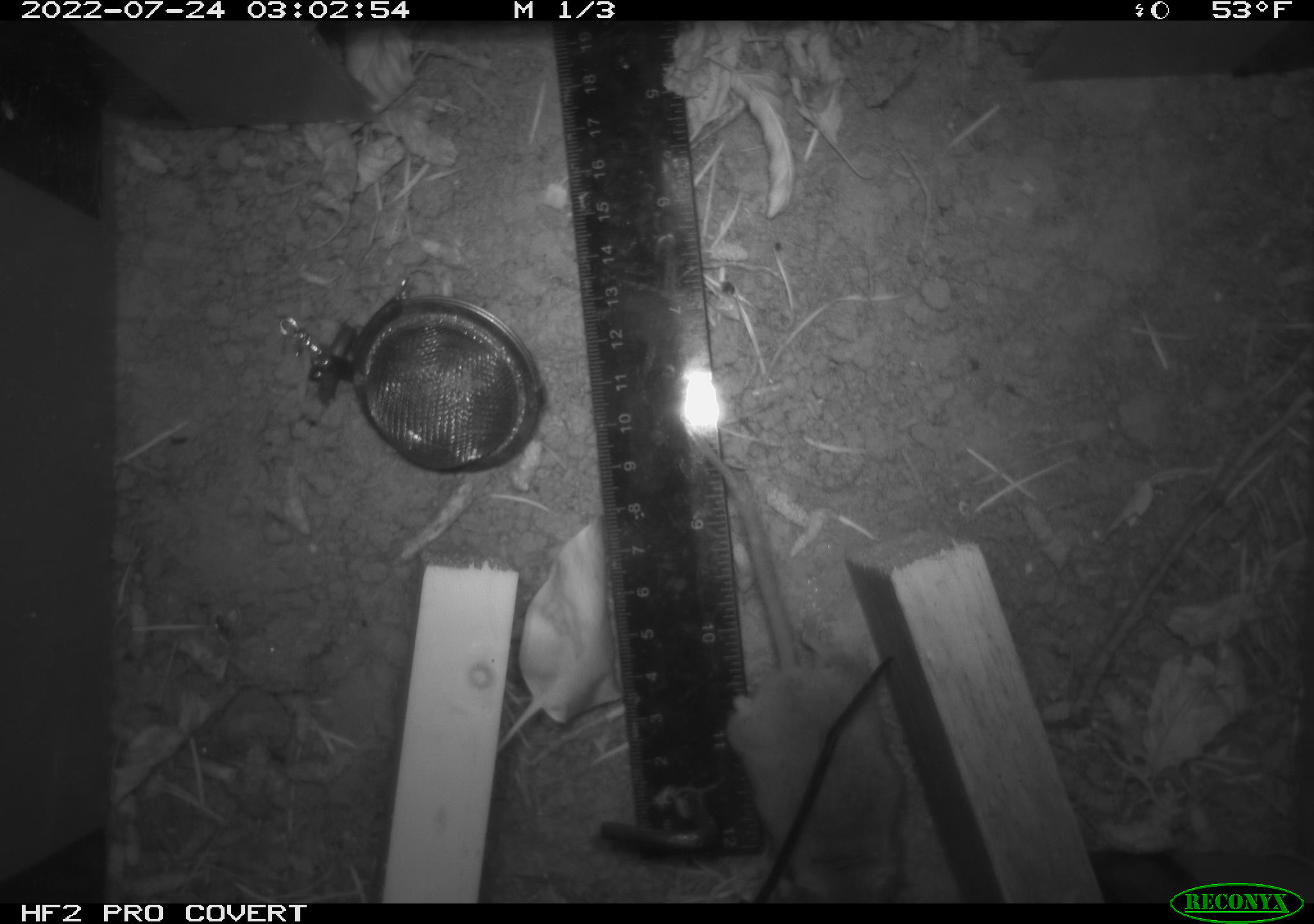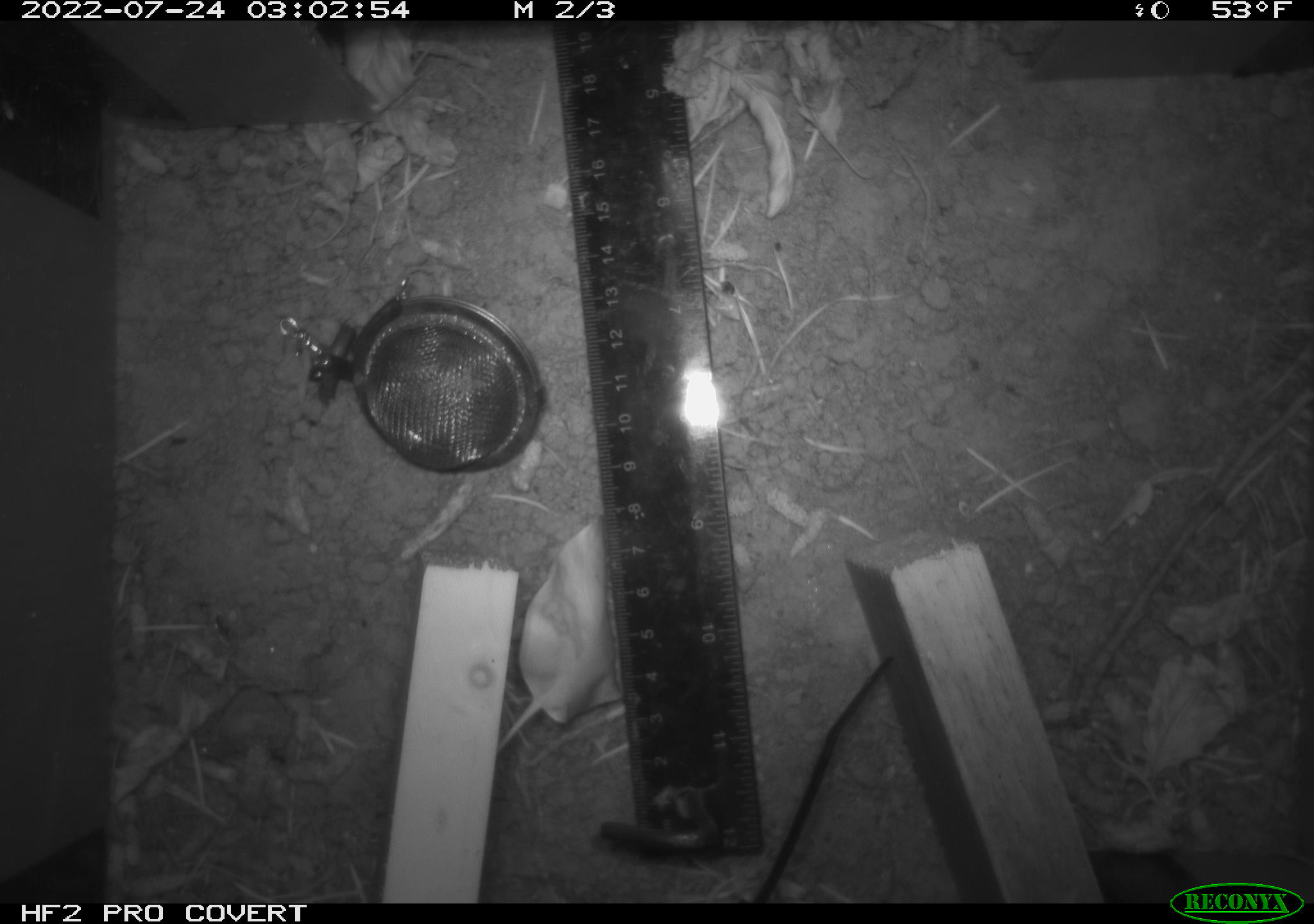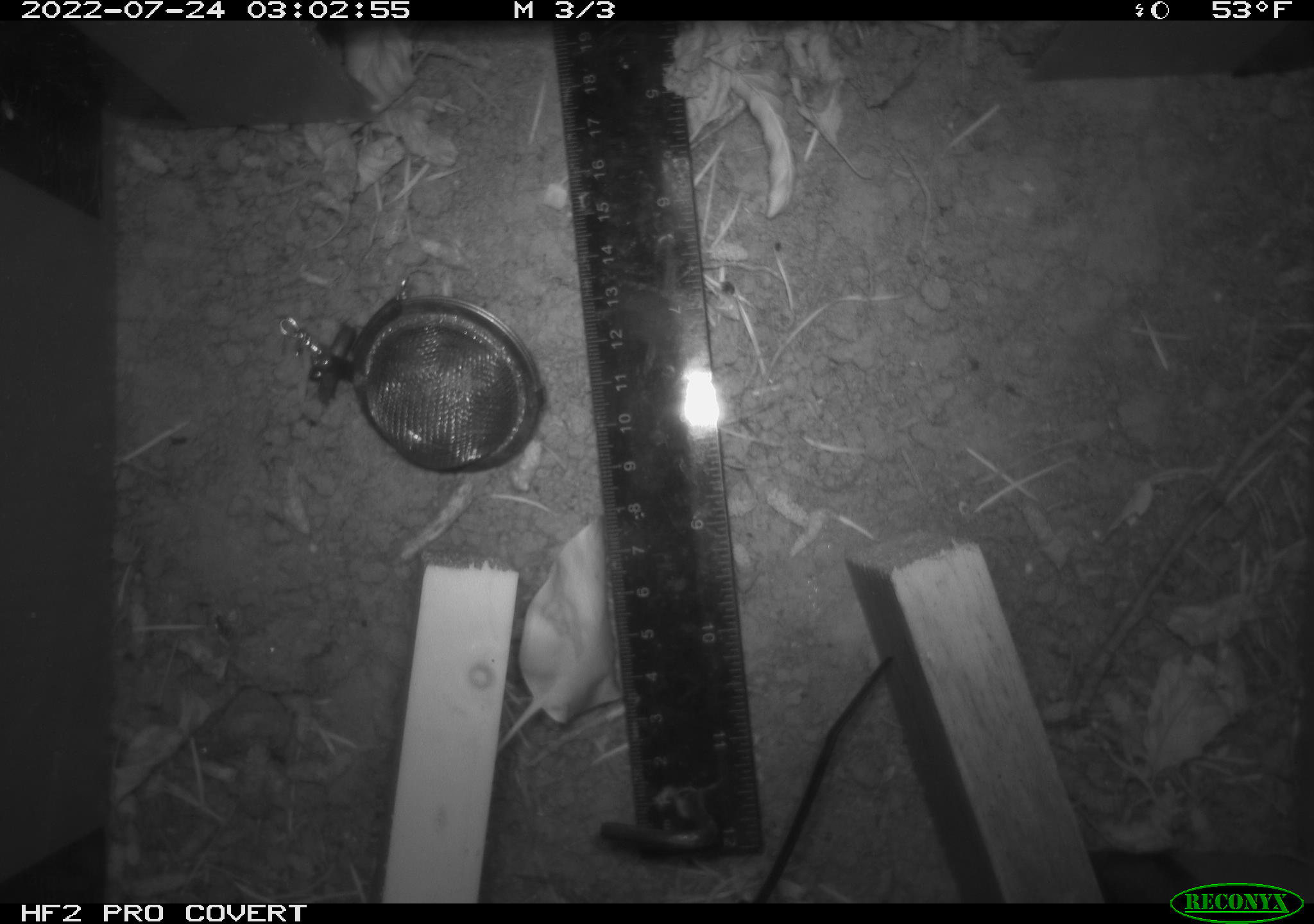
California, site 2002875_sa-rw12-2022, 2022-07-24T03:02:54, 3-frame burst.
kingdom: Animalia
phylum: Chordata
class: Mammalia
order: Rodentia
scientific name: Rodentia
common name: rodent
Rodent (Rodentia).